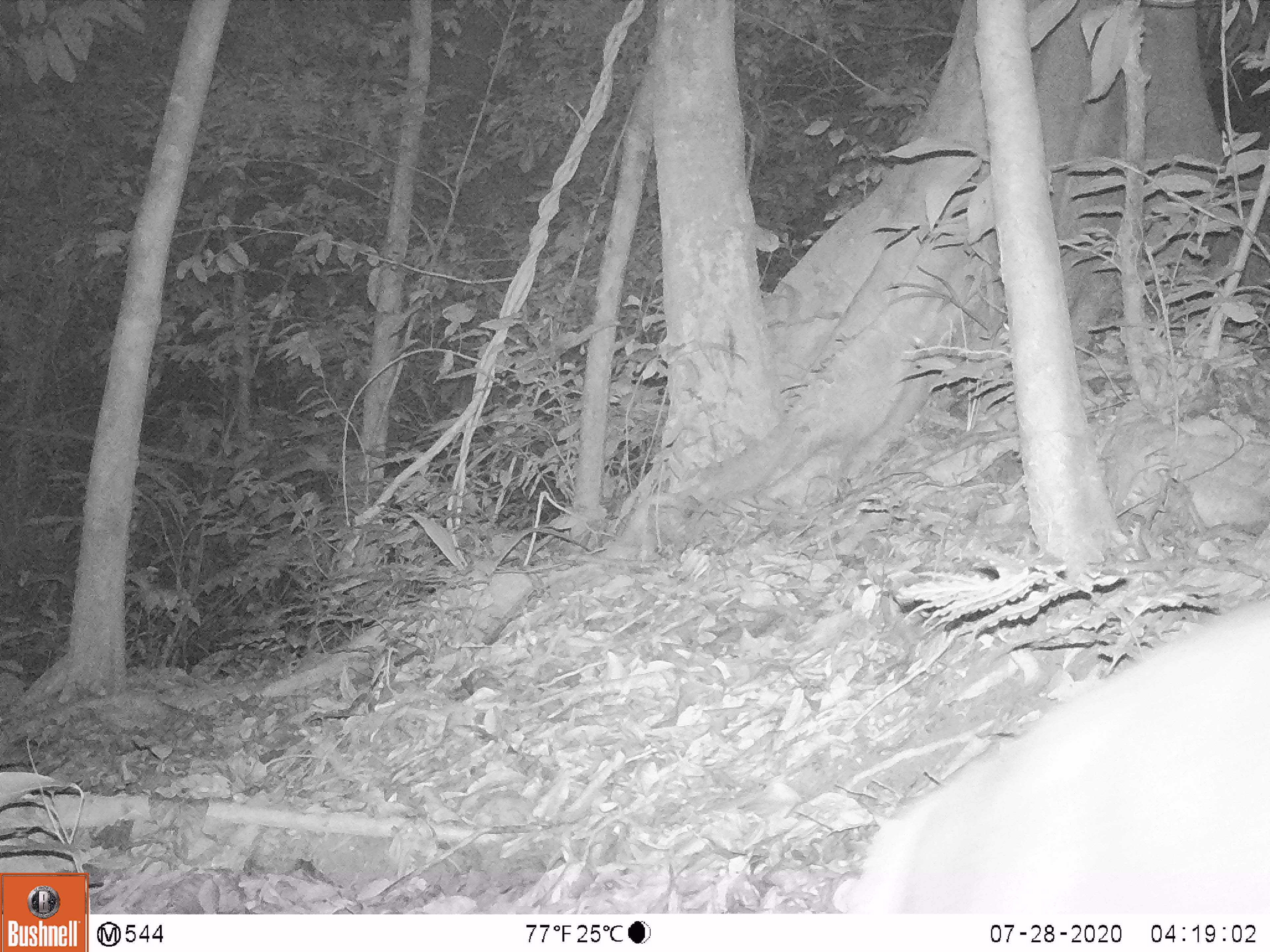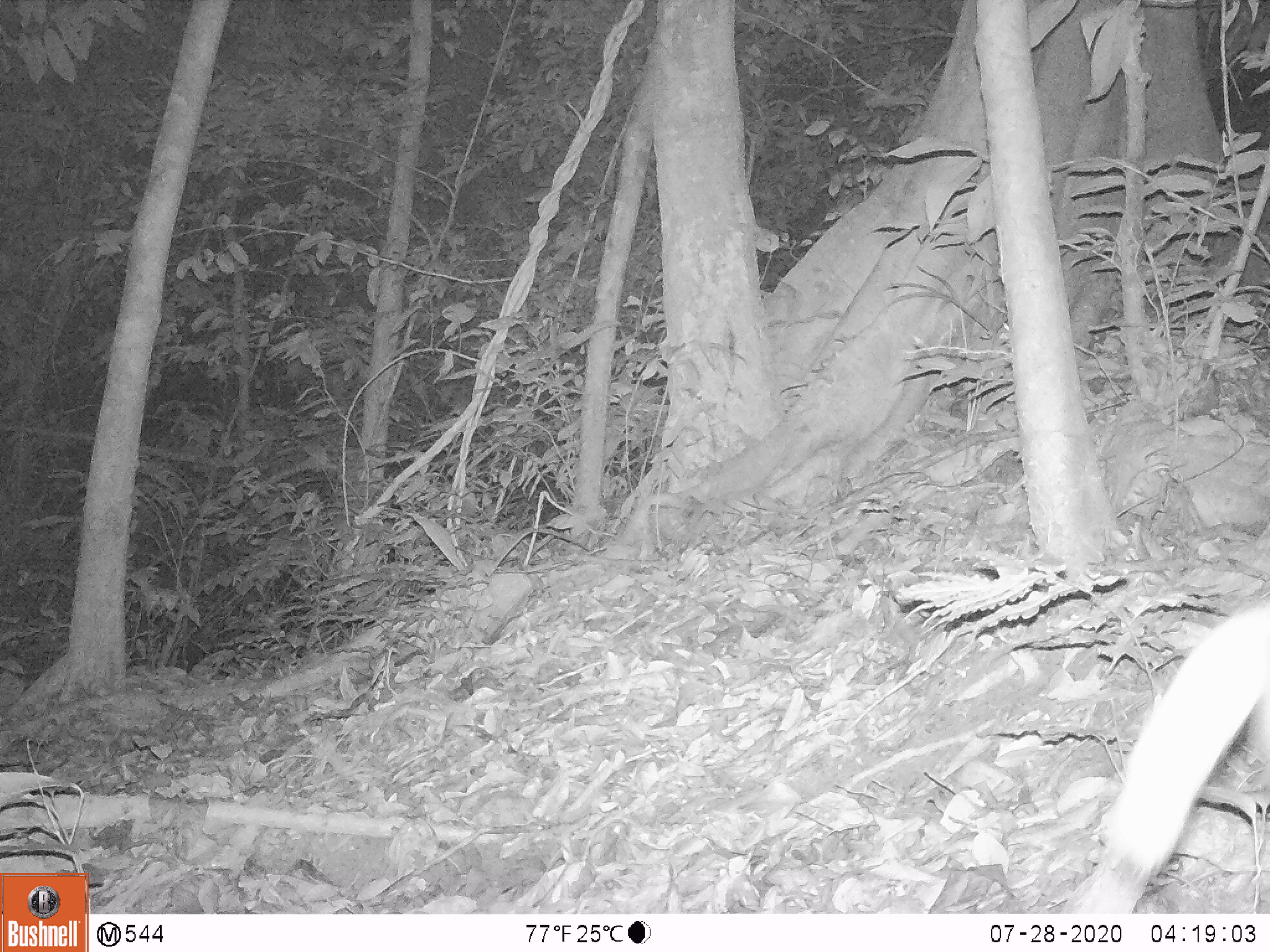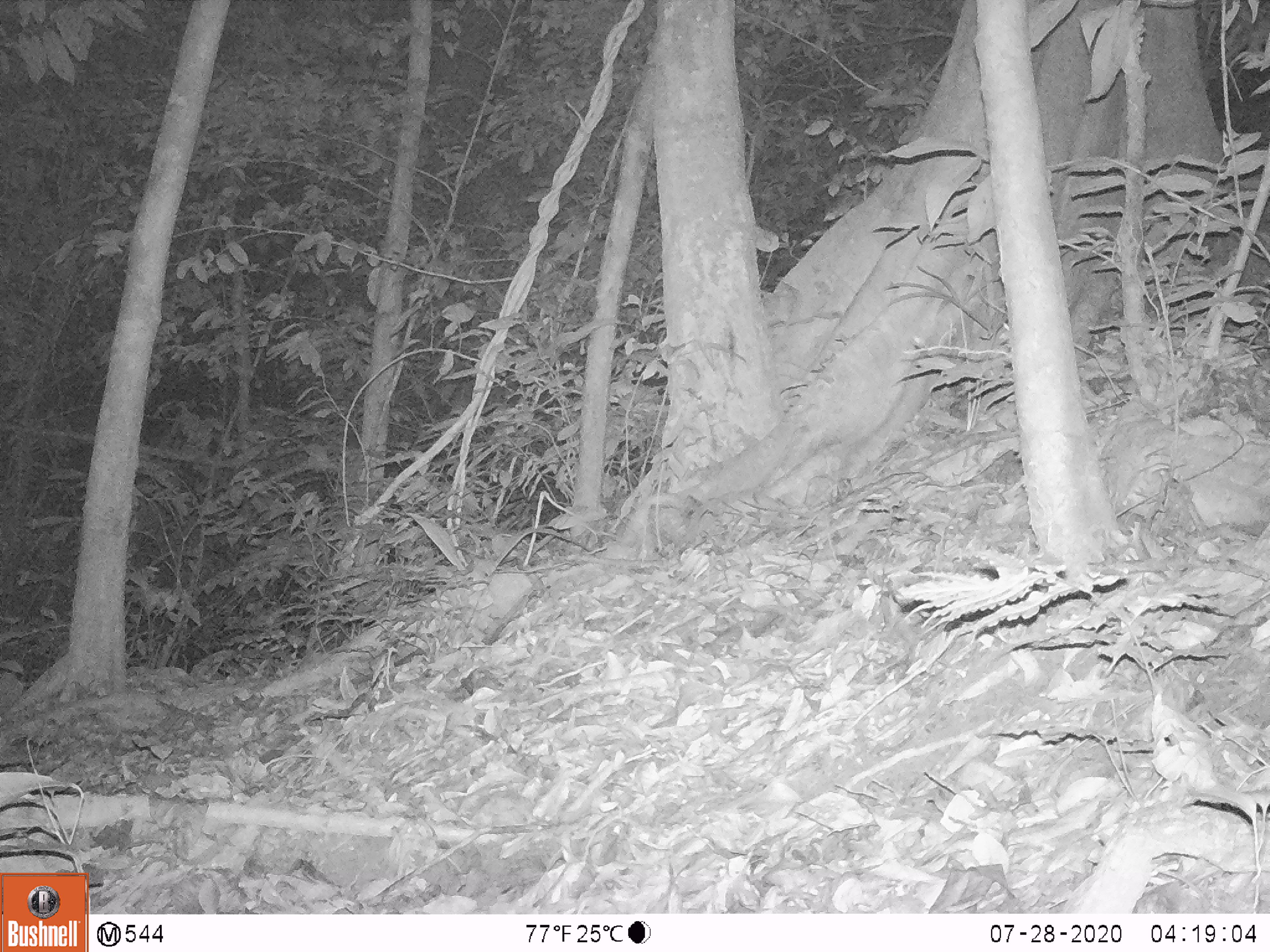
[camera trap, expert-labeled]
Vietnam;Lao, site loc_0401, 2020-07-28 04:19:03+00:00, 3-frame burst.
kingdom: Animalia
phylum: Chordata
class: Mammalia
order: Artiodactyla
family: Cervidae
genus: Muntiacus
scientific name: Muntiacus rooseveltorum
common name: roosevelt's muntjac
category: roosevelts muntjac group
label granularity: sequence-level